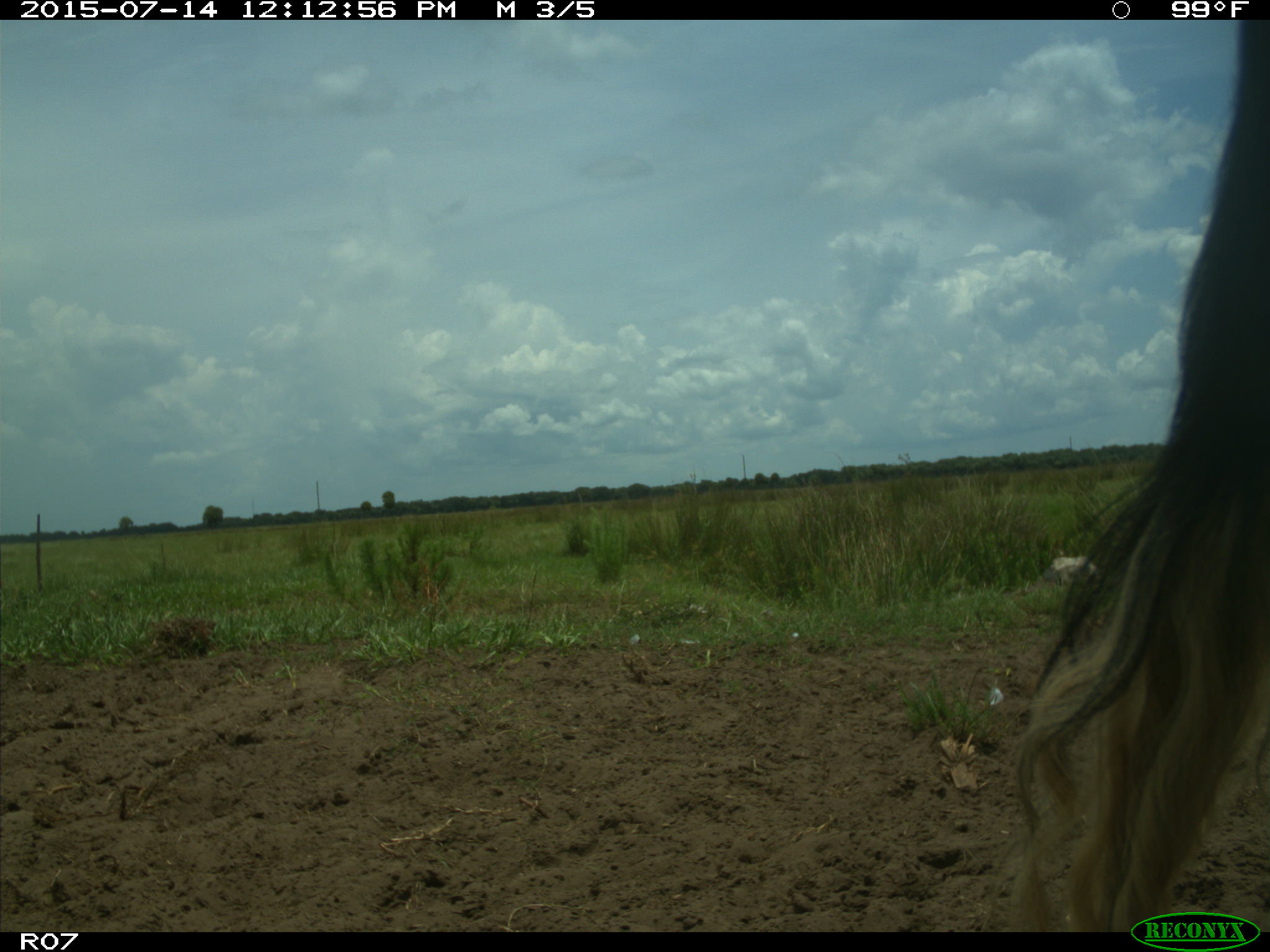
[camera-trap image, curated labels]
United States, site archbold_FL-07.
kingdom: Animalia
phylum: Chordata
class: Mammalia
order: Artiodactyla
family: Bovidae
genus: Bos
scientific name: Bos taurus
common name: domestic cow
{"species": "Bos taurus (domestic cow)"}